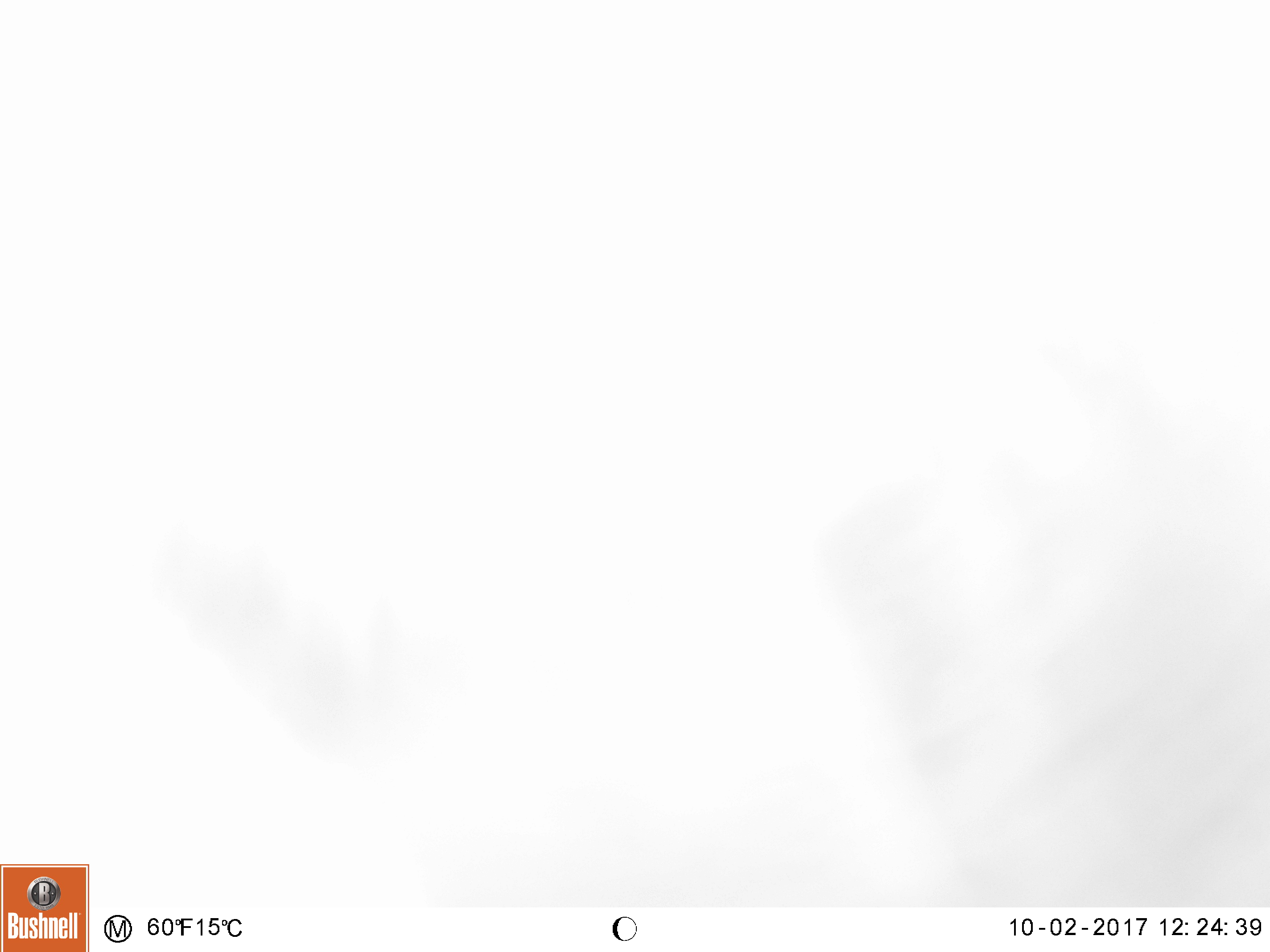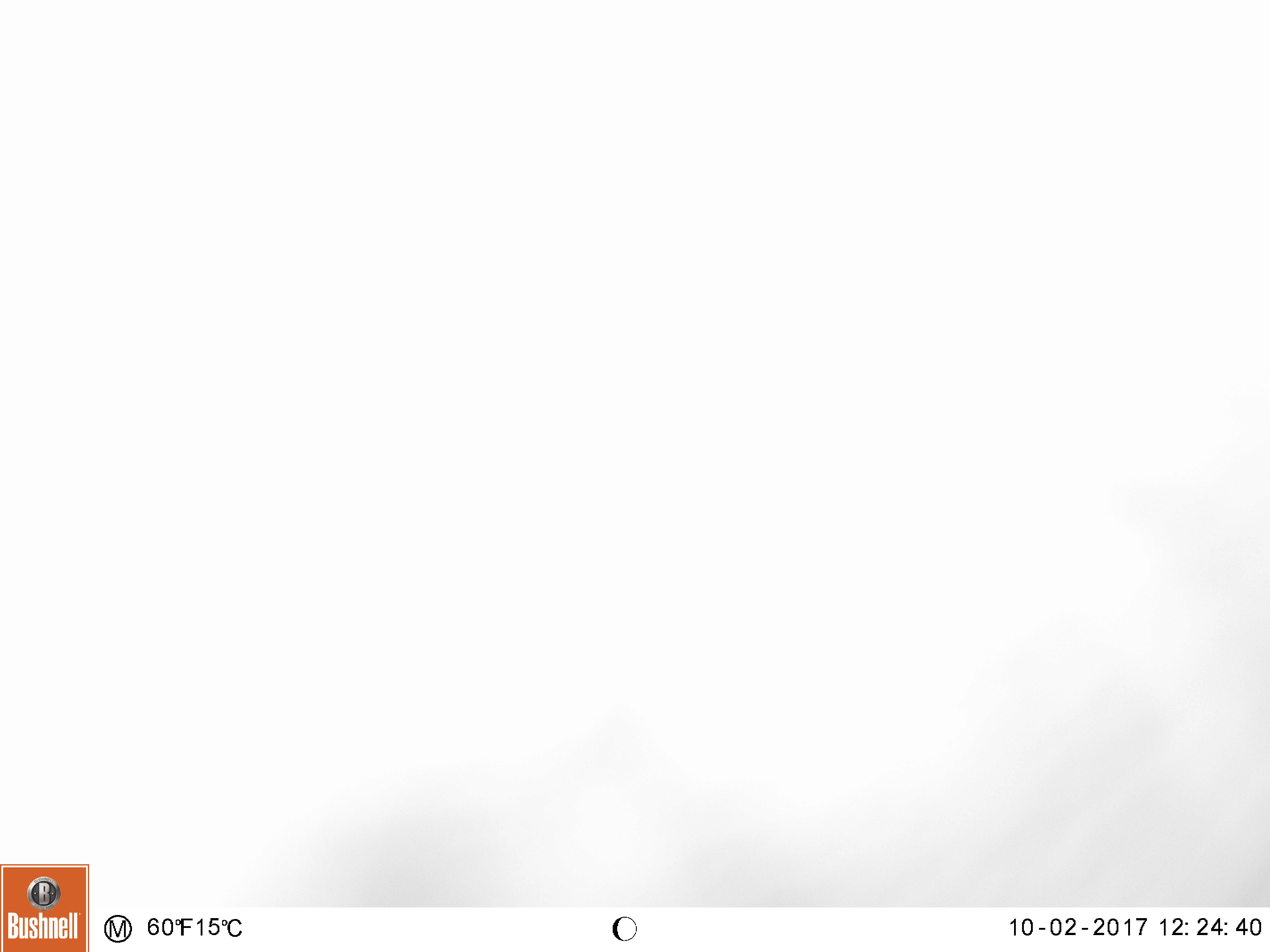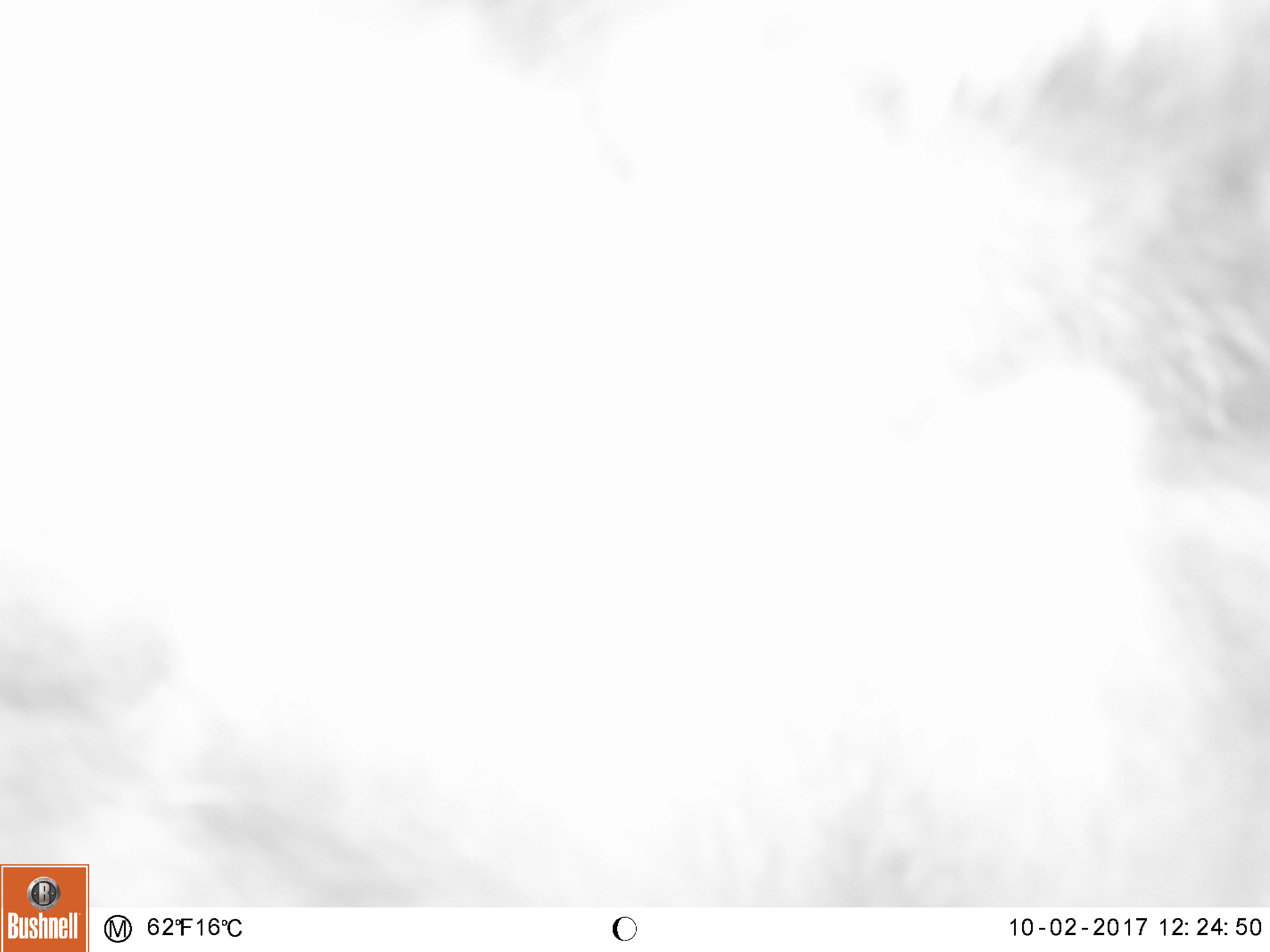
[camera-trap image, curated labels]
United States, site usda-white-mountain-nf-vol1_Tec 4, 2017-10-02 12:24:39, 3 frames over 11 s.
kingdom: Animalia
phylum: Chordata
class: Mammalia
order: Carnivora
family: Ursidae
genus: Ursus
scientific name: Ursus americanus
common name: black bear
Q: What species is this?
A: Black bear (Ursus americanus).